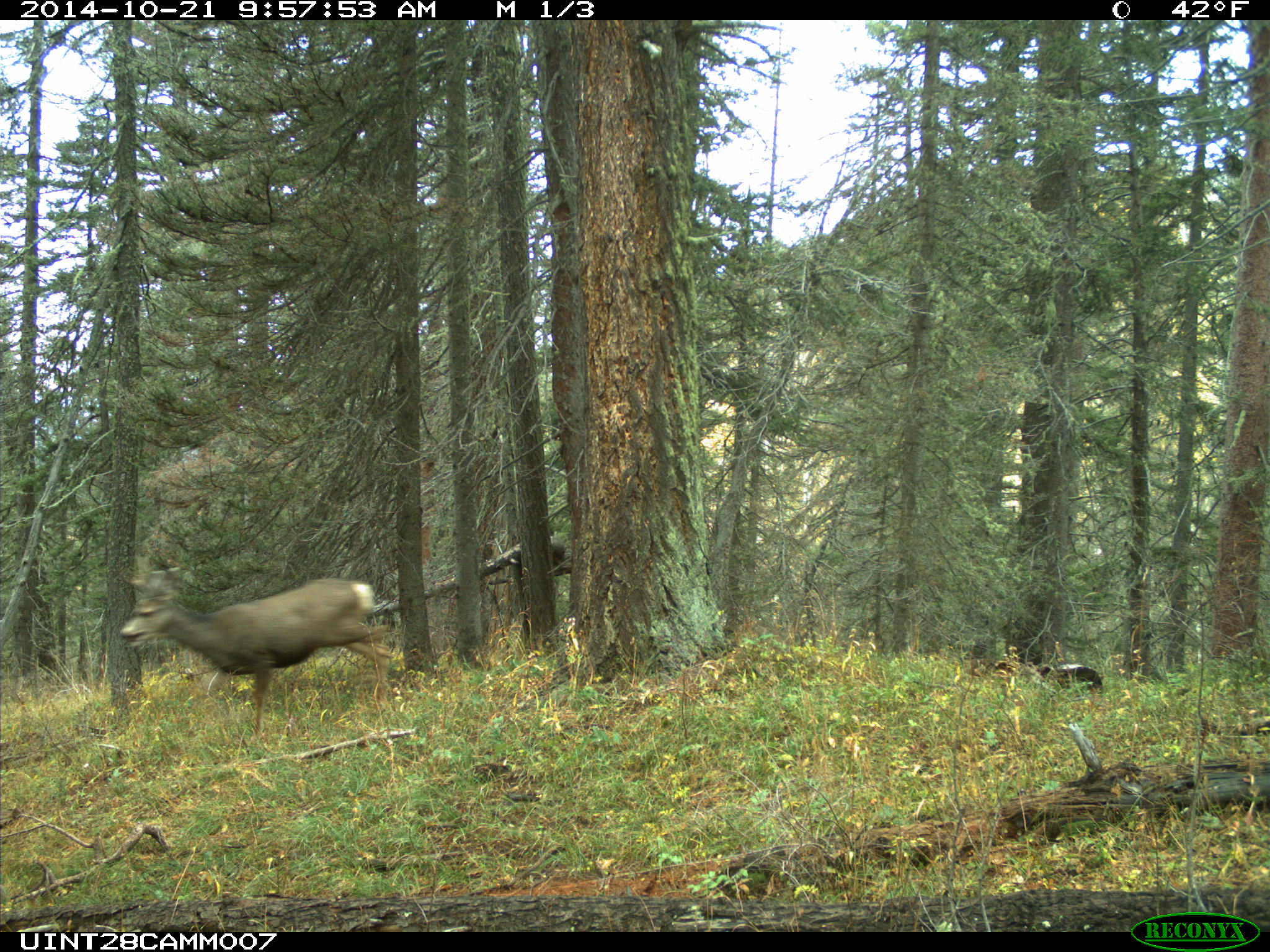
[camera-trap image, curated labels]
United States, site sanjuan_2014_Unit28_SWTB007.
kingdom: Animalia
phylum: Chordata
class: Mammalia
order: Artiodactyla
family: Cervidae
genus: Odocoileus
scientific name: Odocoileus hemionus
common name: mule deer